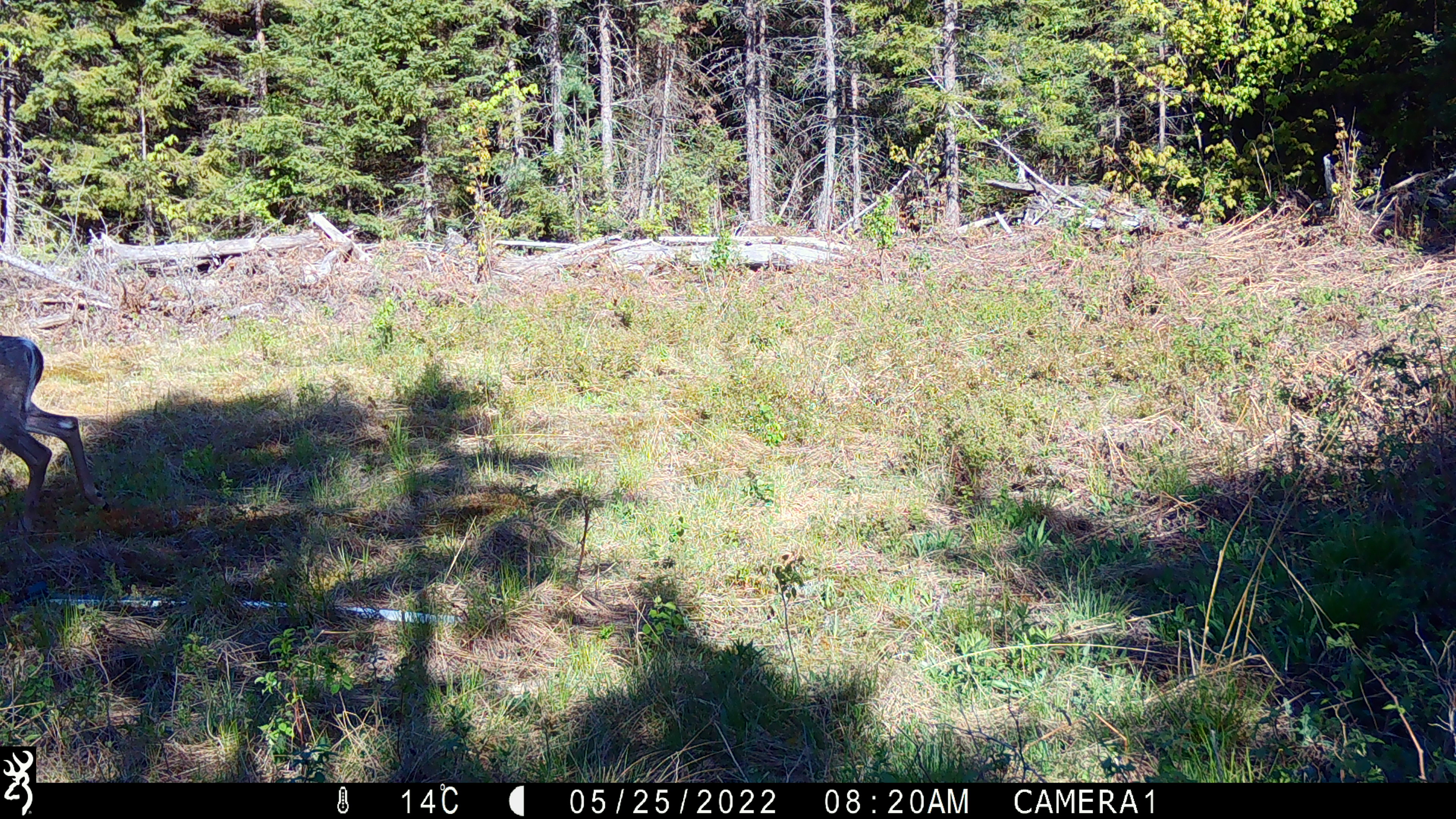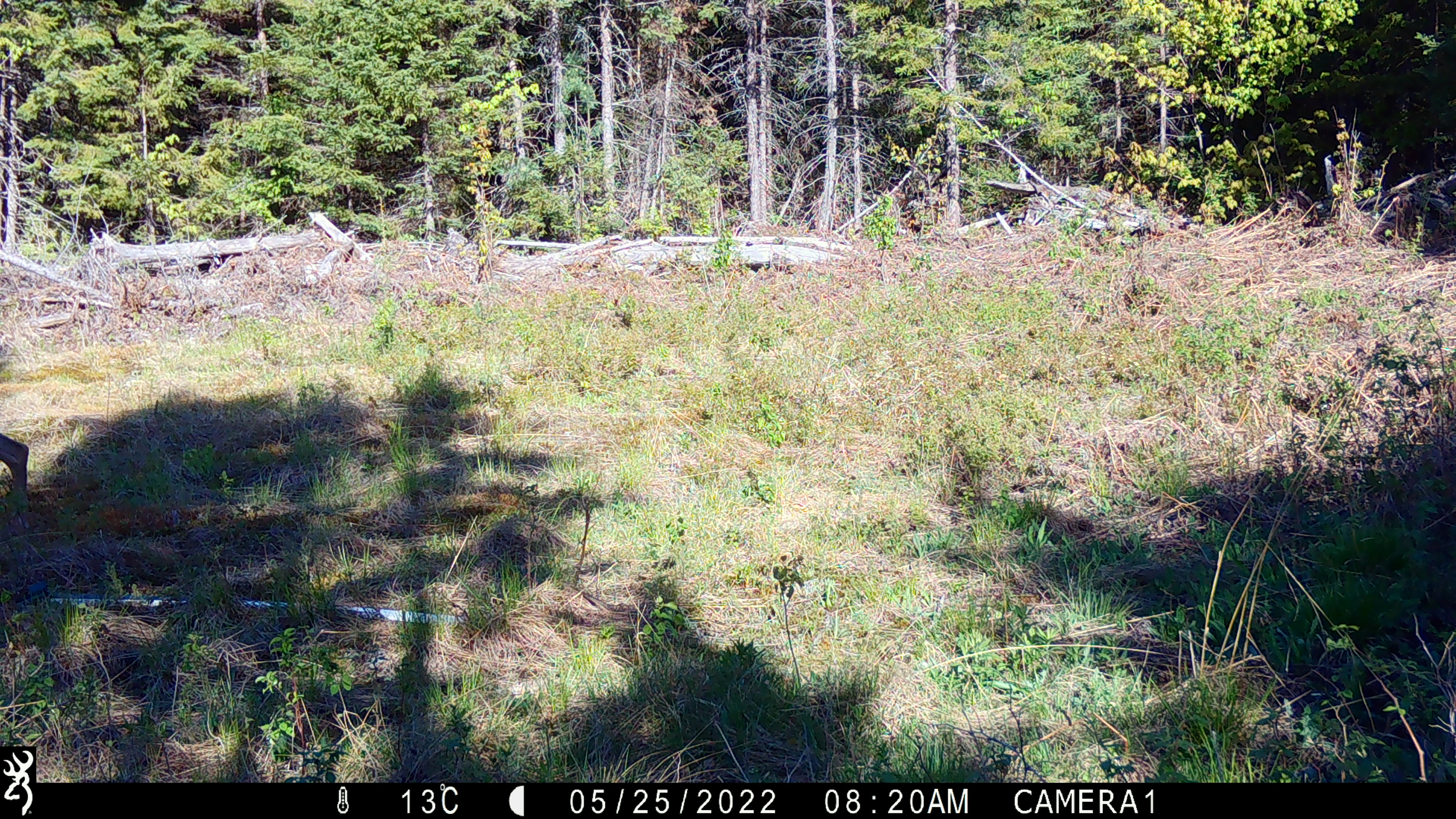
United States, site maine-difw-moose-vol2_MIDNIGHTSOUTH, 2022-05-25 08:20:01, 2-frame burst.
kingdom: Animalia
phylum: Chordata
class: Mammalia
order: Artiodactyla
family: Cervidae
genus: Odocoileus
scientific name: Odocoileus virginianus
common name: white-tailed deer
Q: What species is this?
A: White-tailed deer (Odocoileus virginianus).